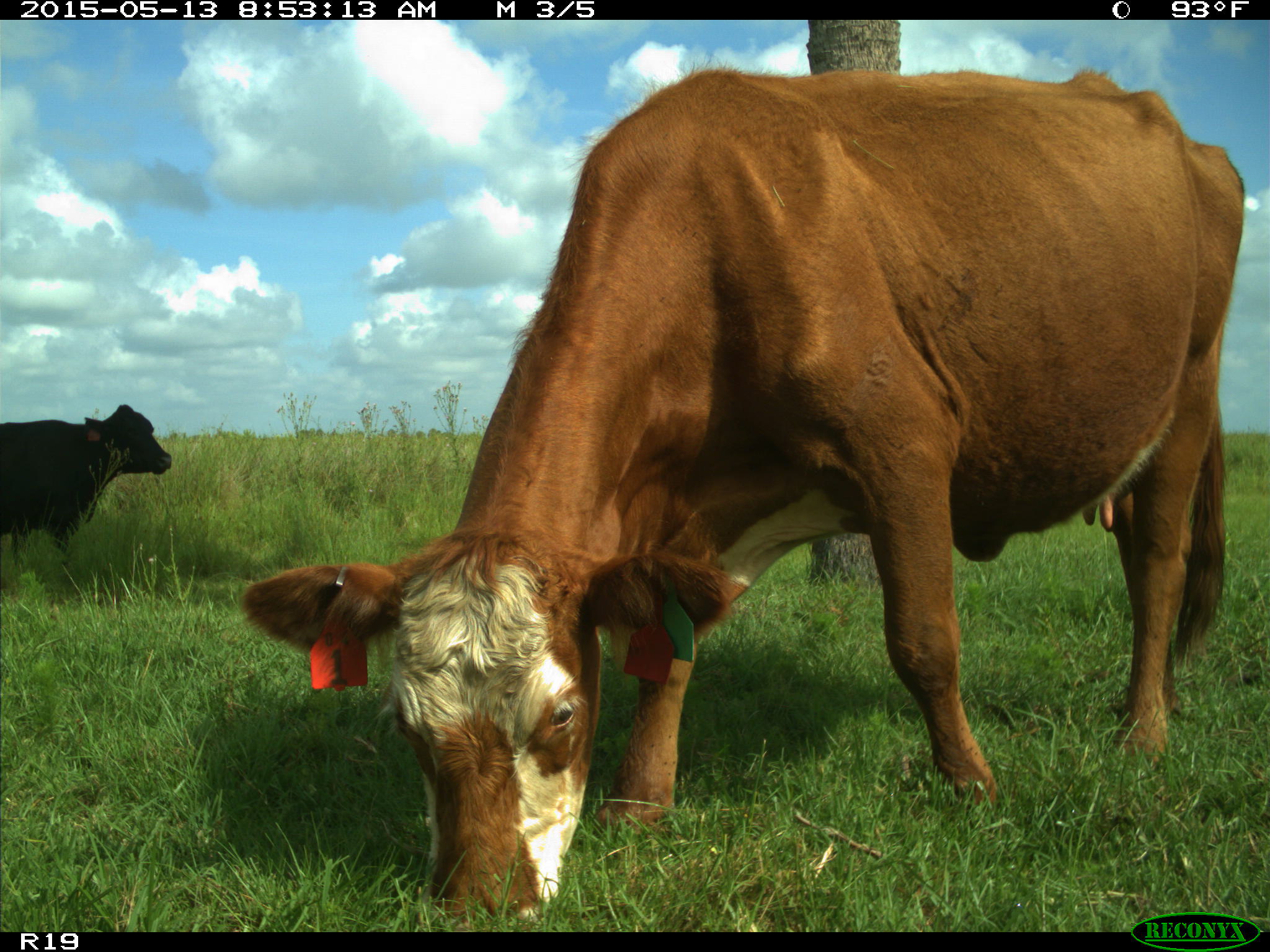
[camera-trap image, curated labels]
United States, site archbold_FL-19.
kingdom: Animalia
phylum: Chordata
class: Mammalia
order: Artiodactyla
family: Bovidae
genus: Bos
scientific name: Bos taurus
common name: domestic cow